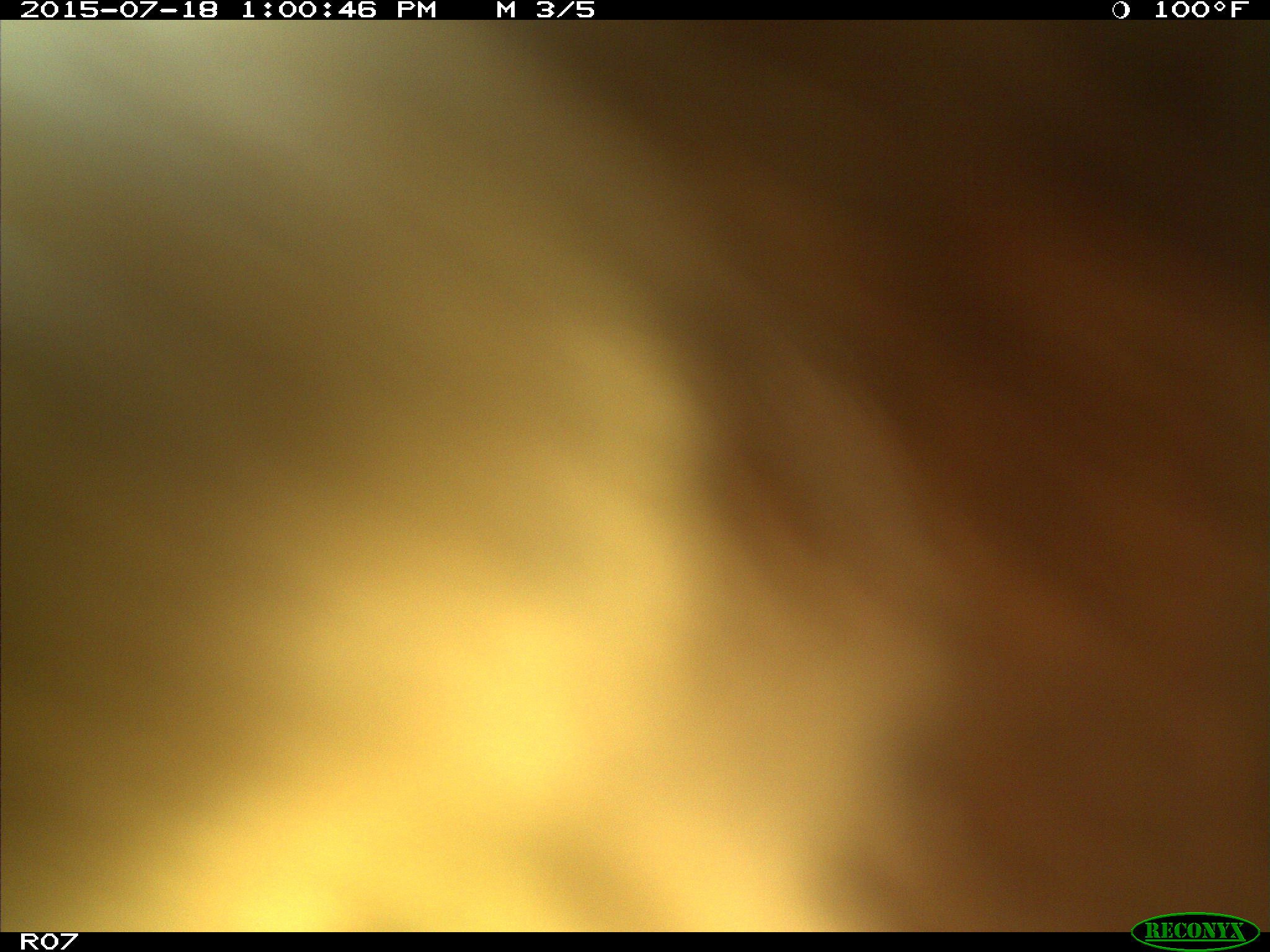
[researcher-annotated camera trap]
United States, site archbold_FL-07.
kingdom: Animalia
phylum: Chordata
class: Mammalia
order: Artiodactyla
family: Bovidae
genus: Bos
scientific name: Bos taurus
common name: domestic cow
Bos taurus (domestic cow).